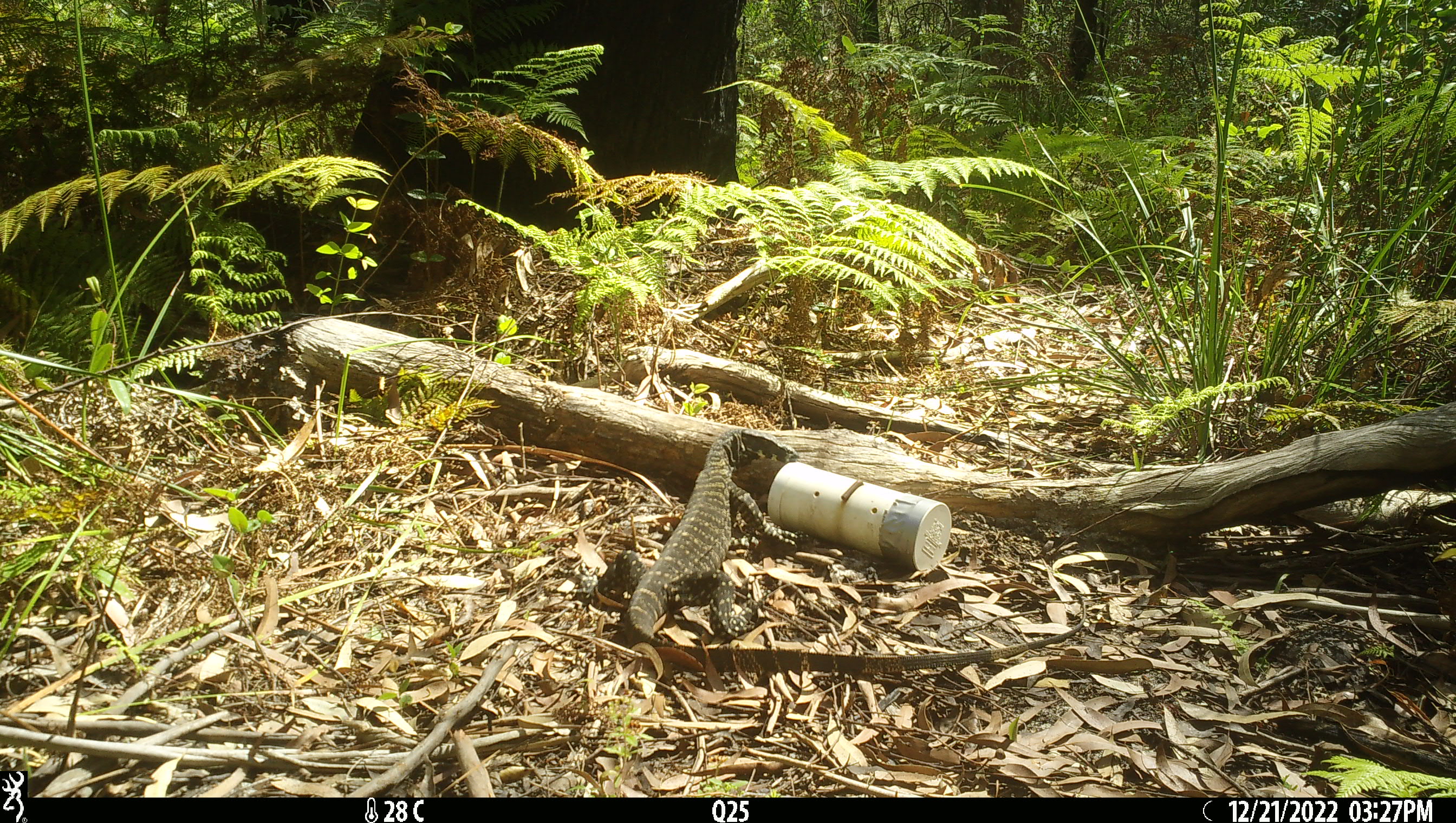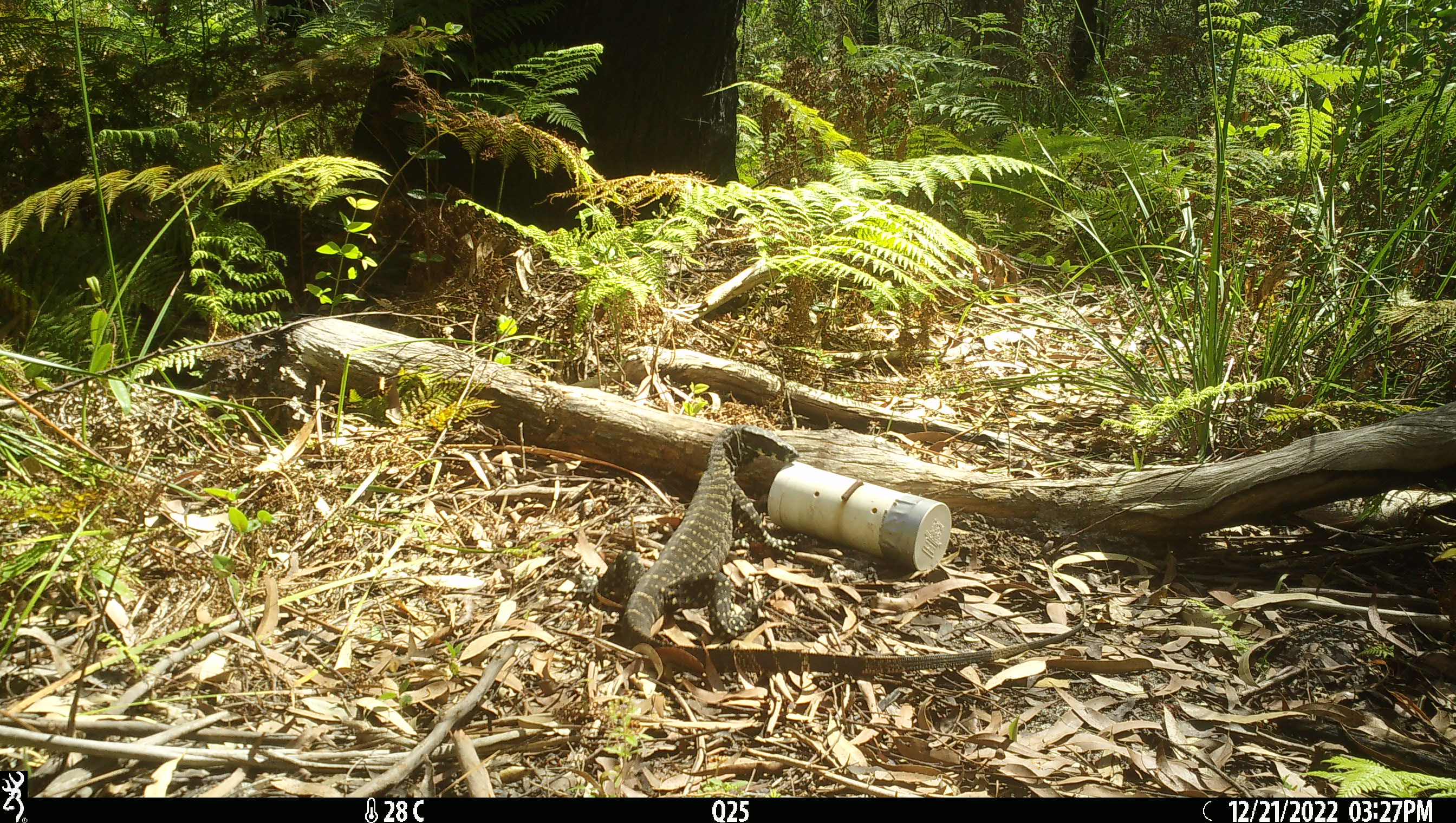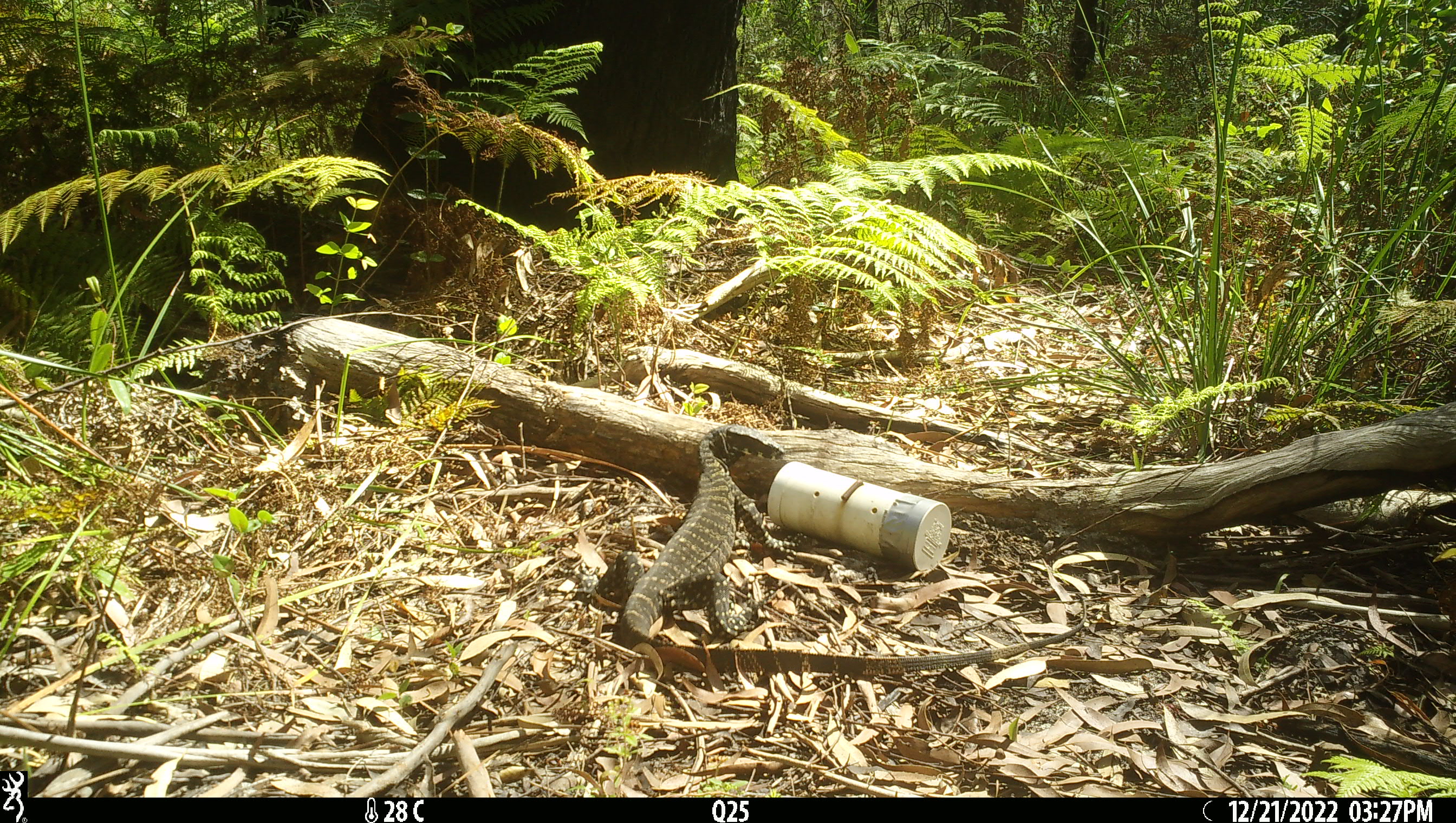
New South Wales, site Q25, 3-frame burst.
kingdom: Animalia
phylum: Chordata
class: Reptilia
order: Squamata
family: Varanidae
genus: Varanus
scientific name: Varanus varius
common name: lace monitor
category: goanna